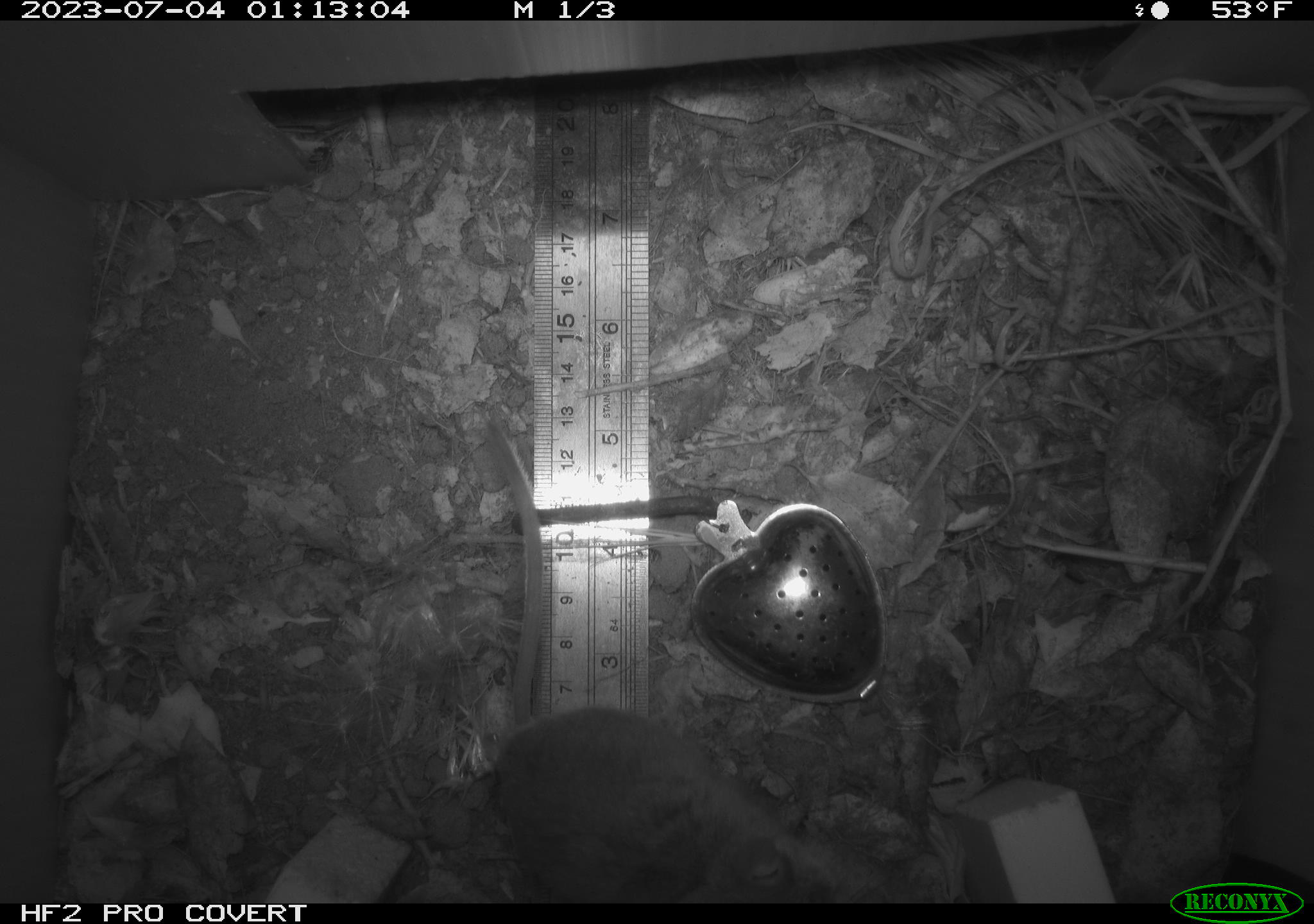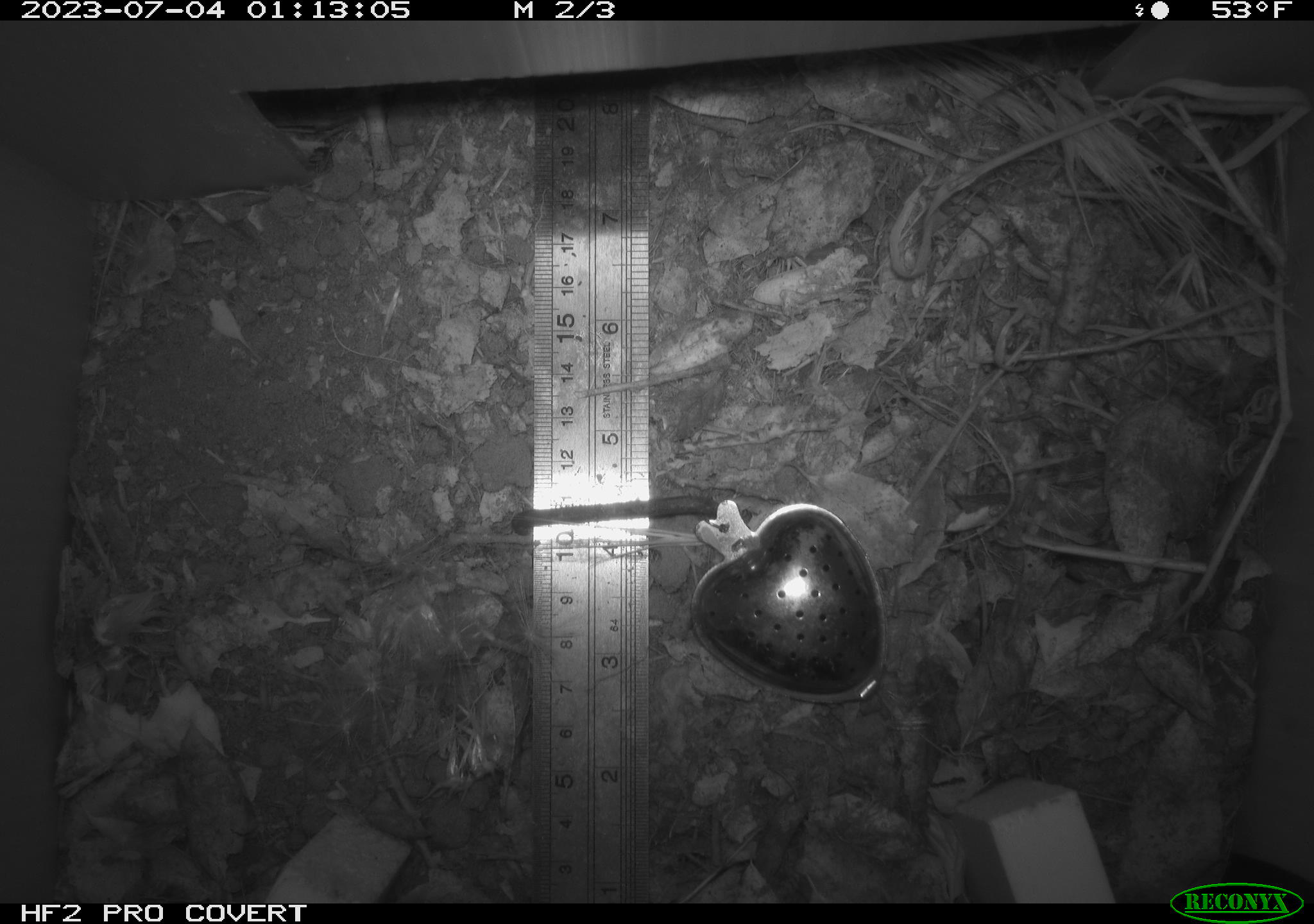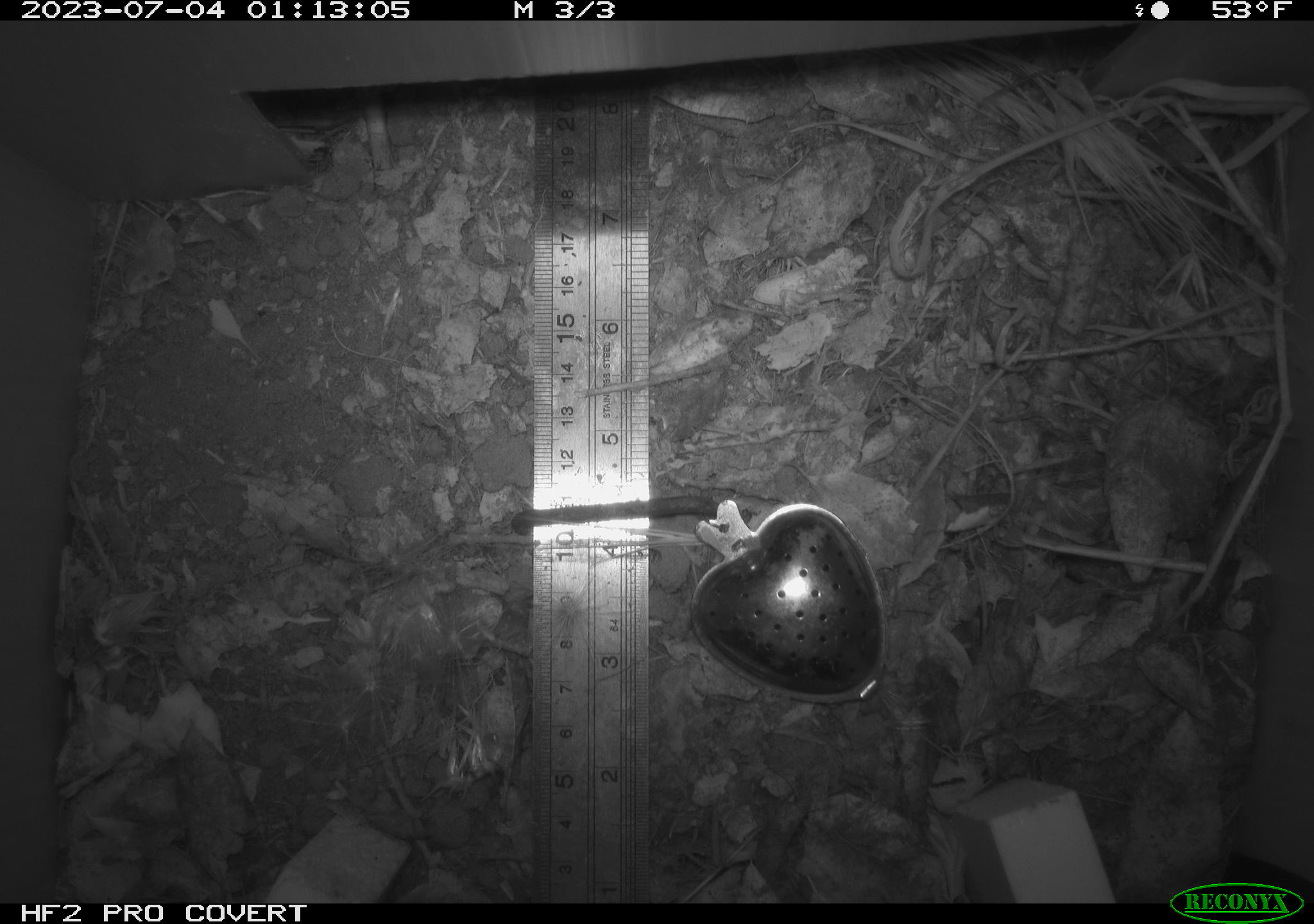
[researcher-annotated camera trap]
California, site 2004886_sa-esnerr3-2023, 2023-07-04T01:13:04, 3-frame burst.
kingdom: Animalia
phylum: Chordata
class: Mammalia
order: Rodentia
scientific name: Rodentia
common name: mouse species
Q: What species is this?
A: Mouse species (Rodentia).